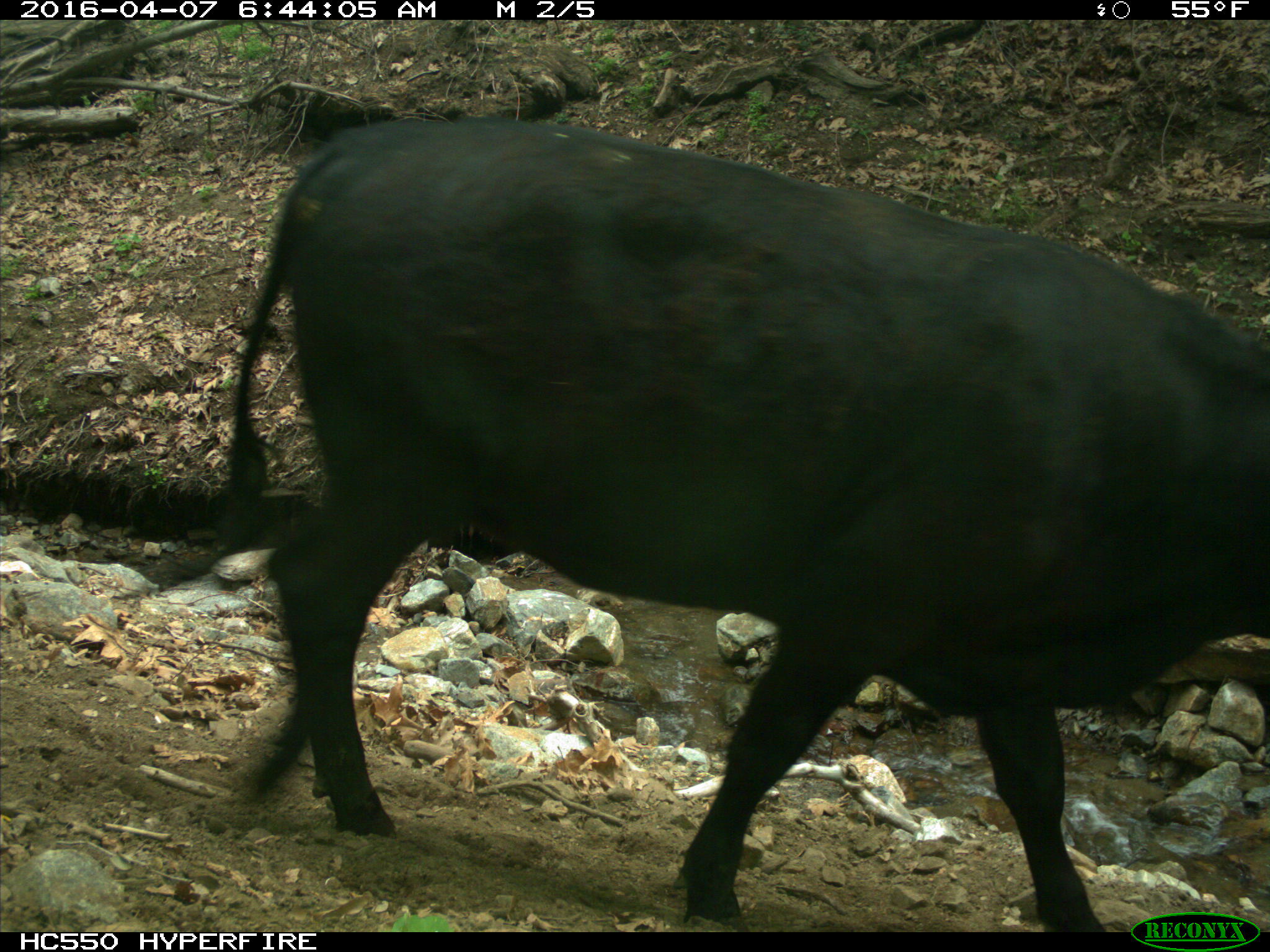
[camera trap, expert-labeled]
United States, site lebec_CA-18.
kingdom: Animalia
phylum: Chordata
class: Mammalia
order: Artiodactyla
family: Bovidae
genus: Bos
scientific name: Bos taurus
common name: domestic cow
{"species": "Bos taurus (domestic cow)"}